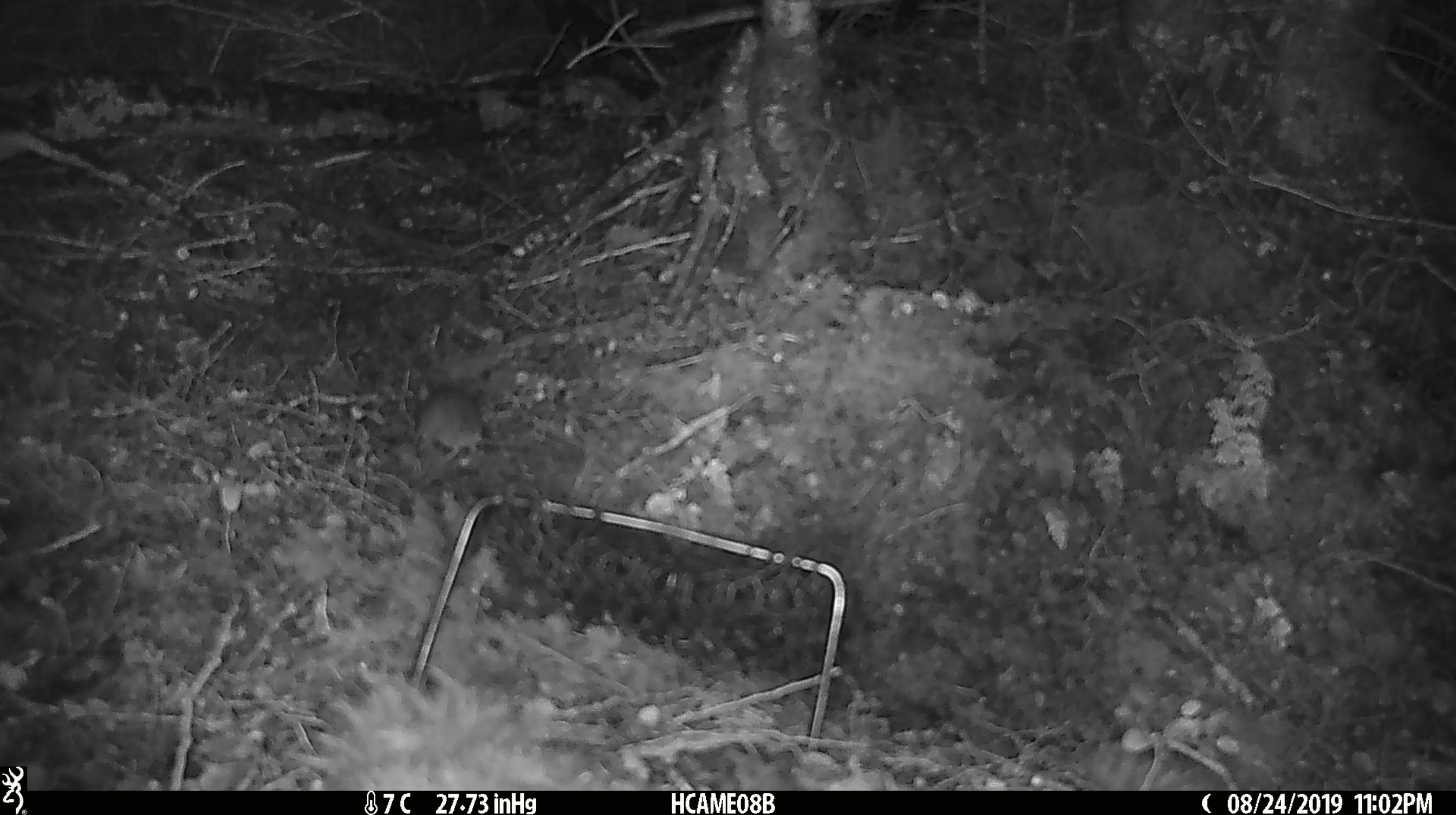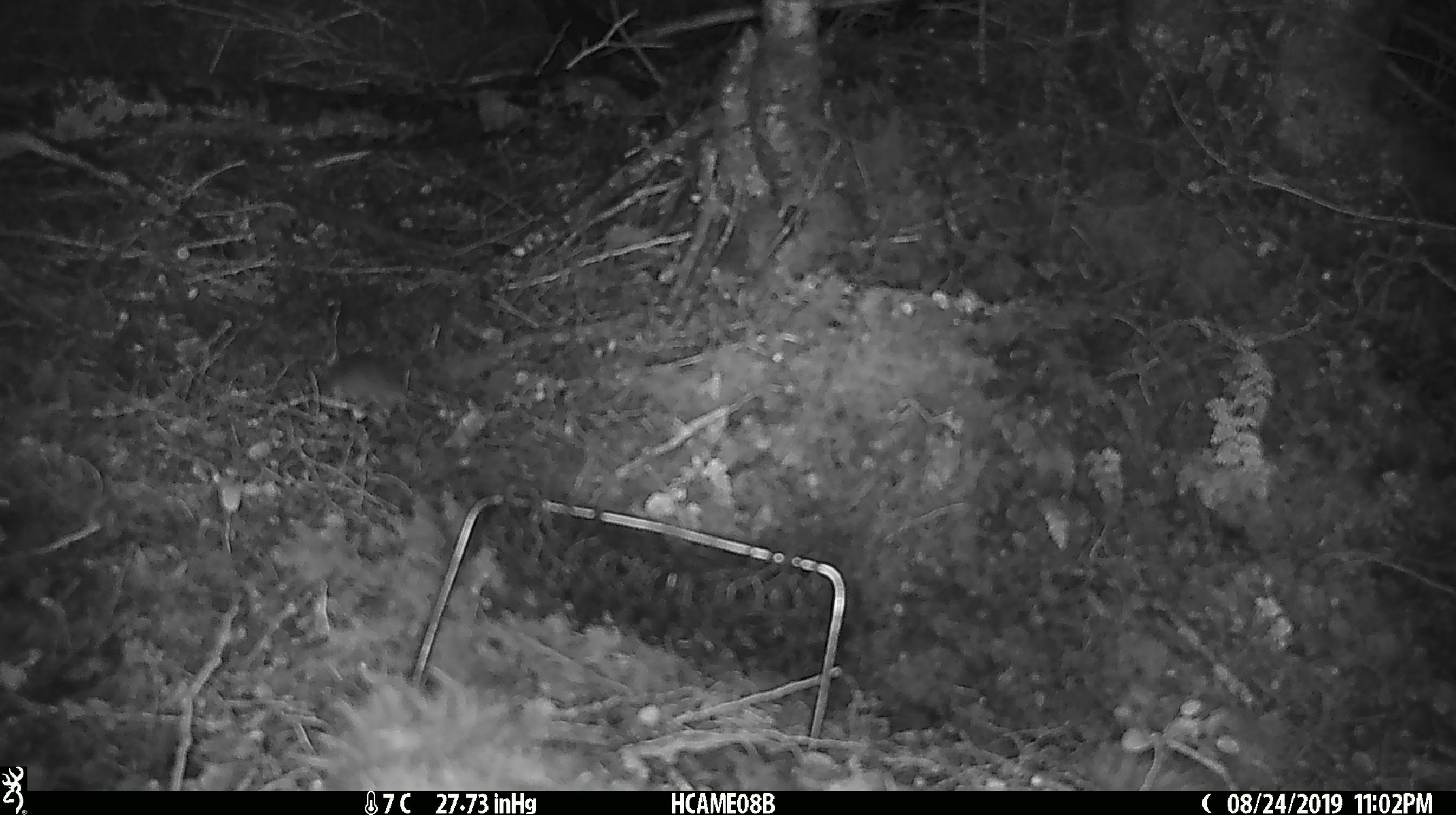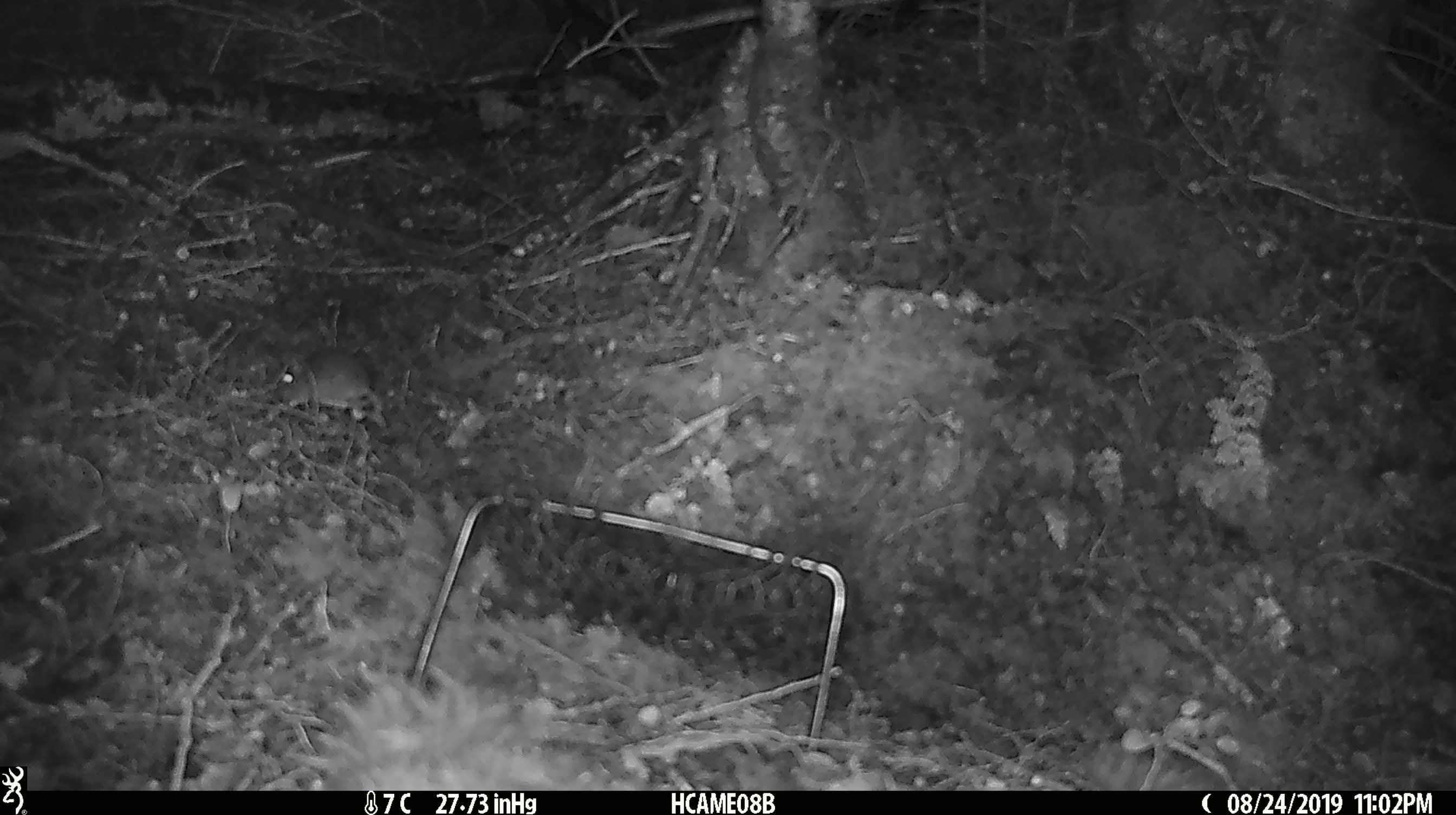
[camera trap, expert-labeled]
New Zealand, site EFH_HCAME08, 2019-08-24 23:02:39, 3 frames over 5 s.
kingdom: Animalia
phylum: Chordata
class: Mammalia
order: Rodentia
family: Muridae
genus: Mus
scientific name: Mus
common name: mouse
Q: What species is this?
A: Mouse (Mus).